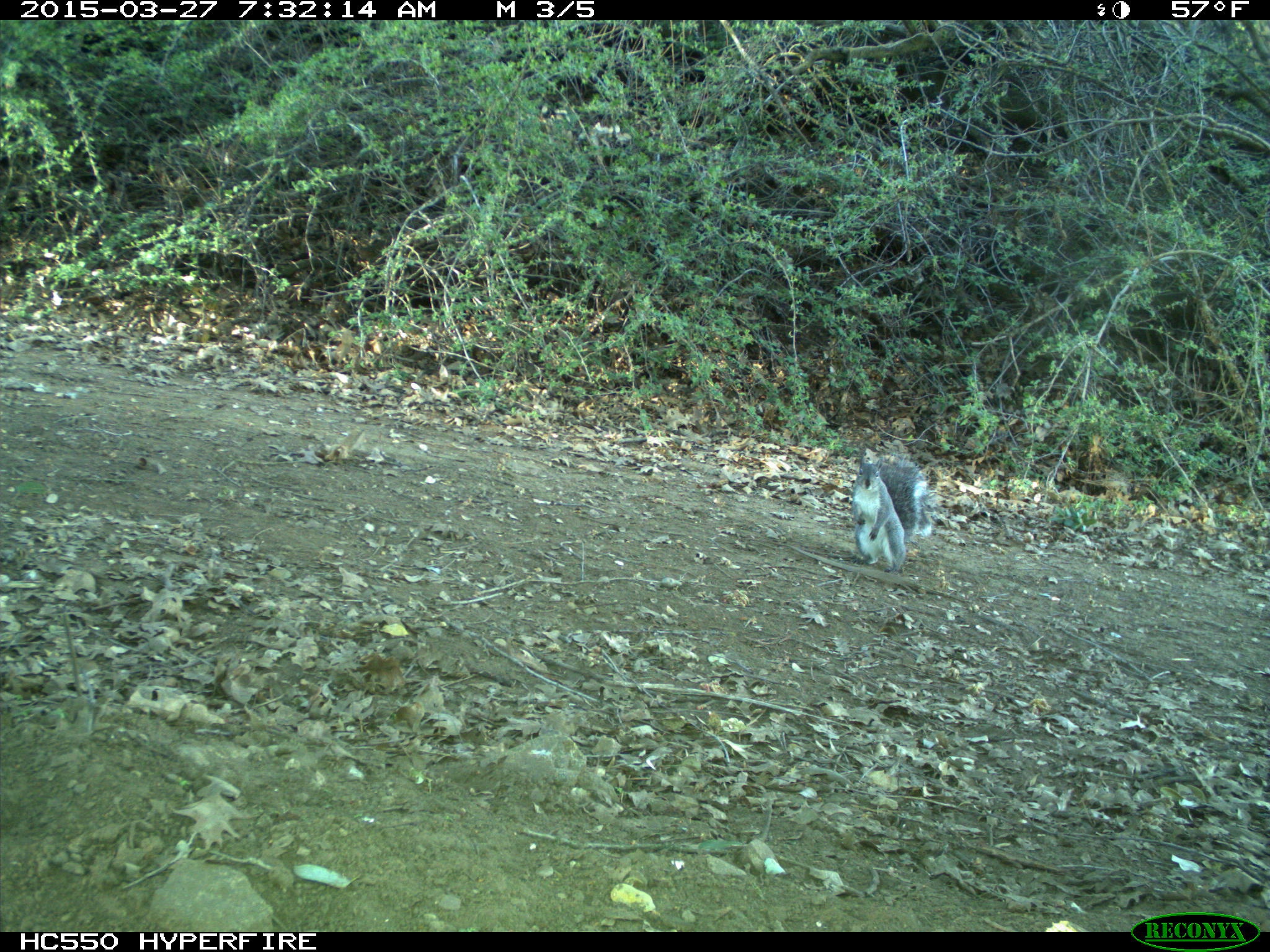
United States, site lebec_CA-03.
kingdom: Animalia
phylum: Chordata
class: Mammalia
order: Rodentia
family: Sciuridae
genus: Sciurus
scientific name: Sciurus carolinensis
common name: eastern gray squirrel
Sciurus carolinensis (eastern gray squirrel).